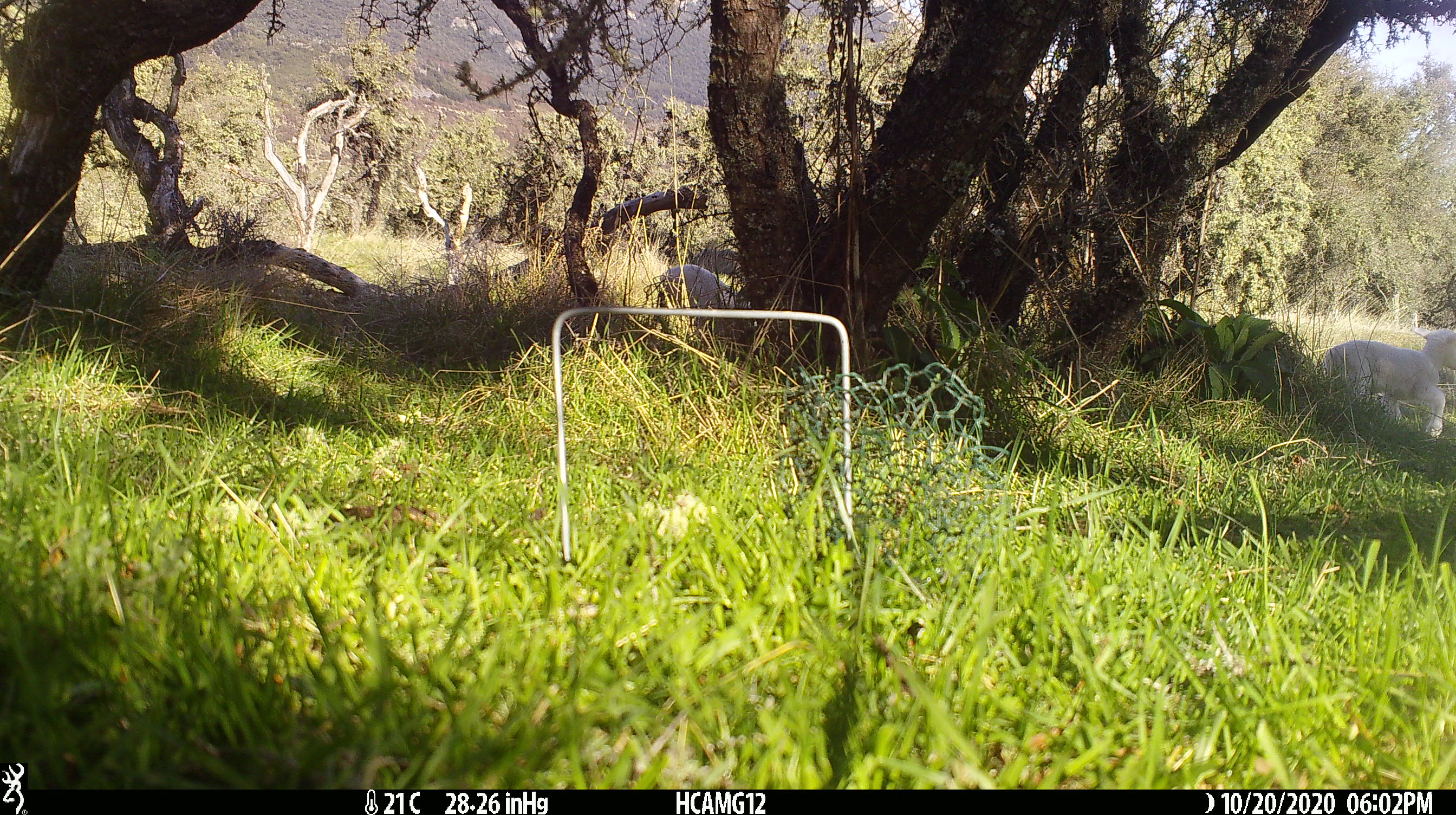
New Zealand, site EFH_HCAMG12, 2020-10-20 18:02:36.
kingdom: Animalia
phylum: Chordata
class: Mammalia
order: Artiodactyla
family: Bovidae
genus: Ovis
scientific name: Ovis aries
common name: domestic sheep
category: sheep